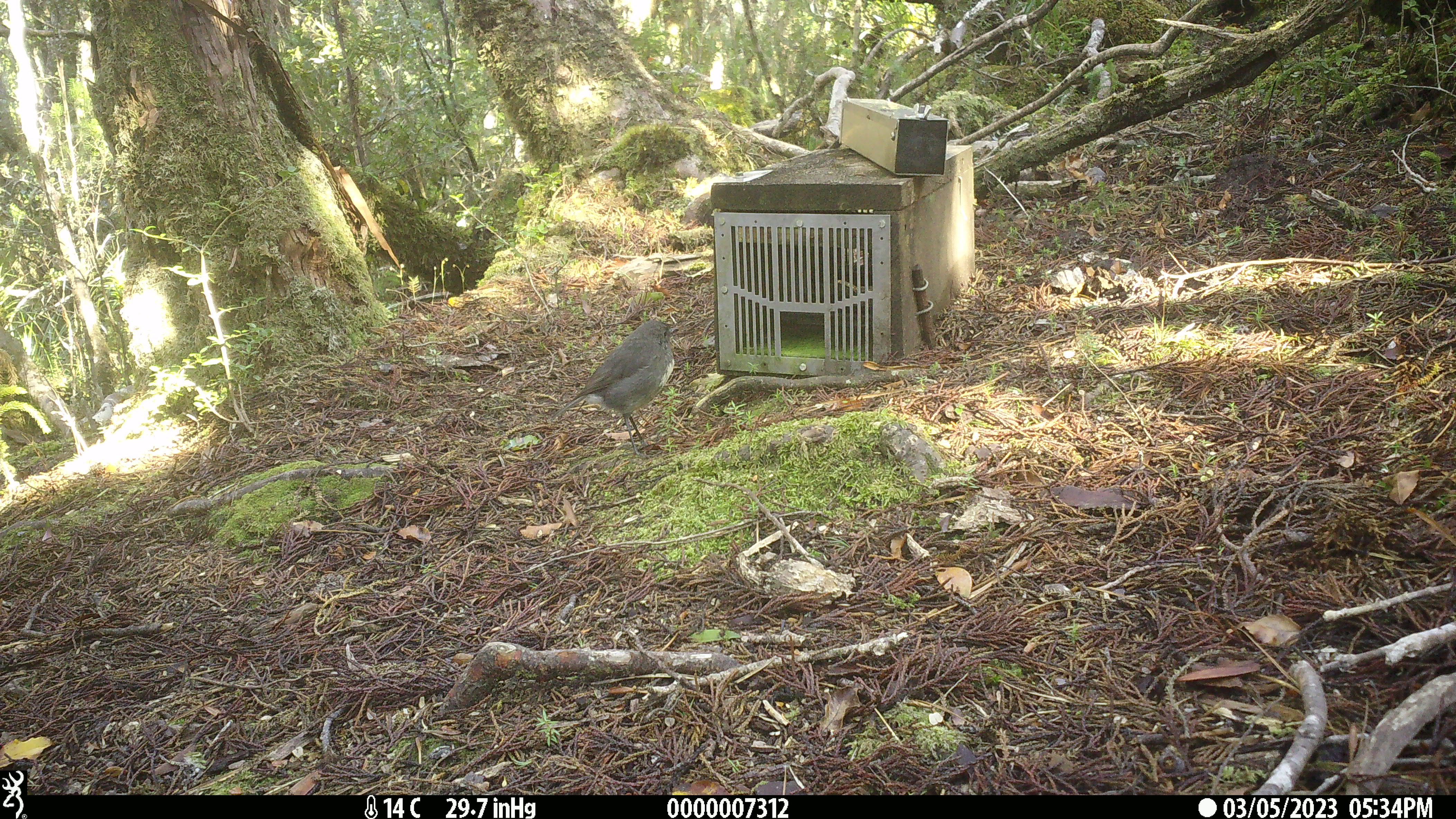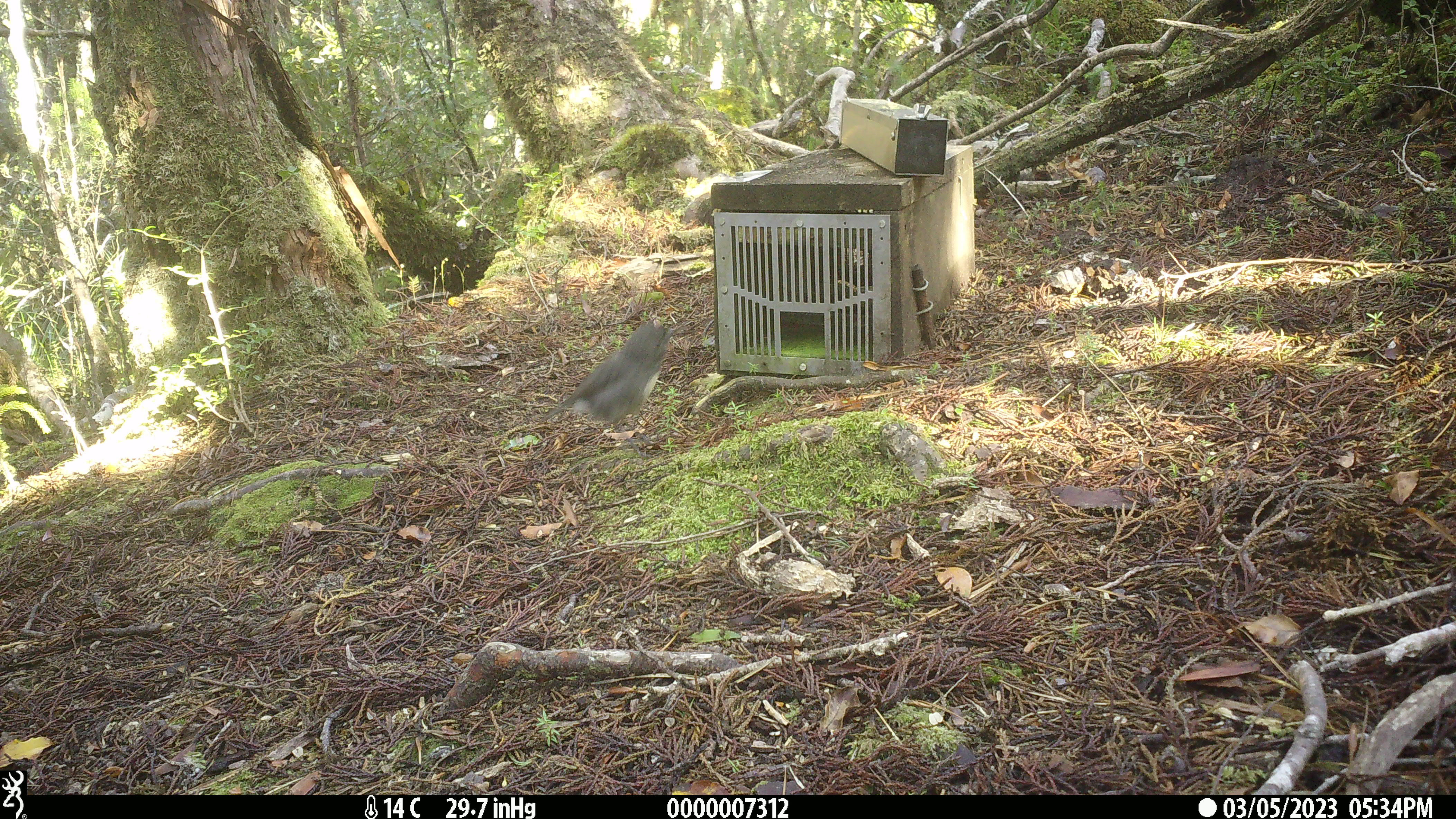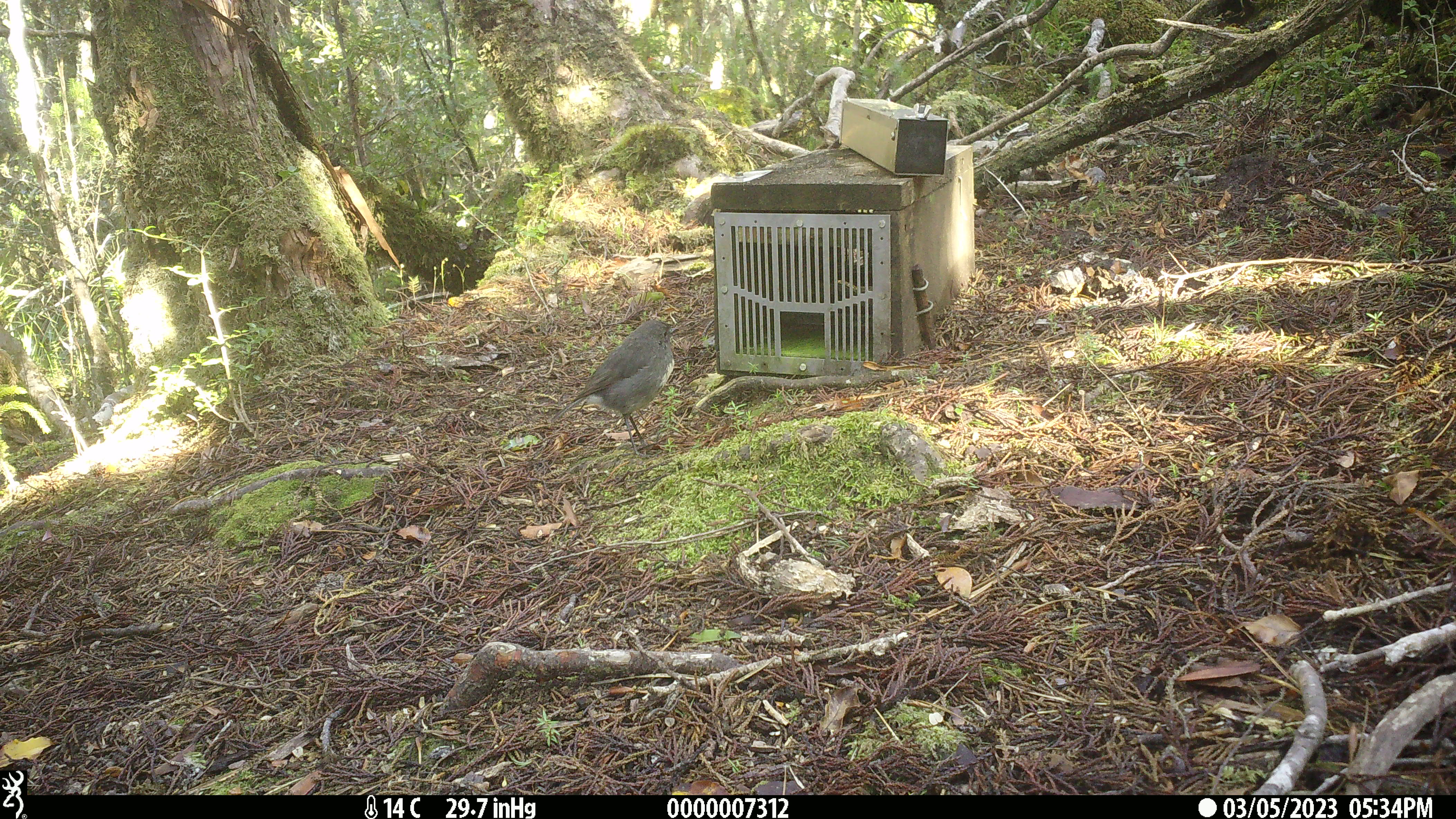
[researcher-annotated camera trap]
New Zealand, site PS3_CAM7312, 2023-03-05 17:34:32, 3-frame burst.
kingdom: Animalia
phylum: Chordata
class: Aves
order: Passeriformes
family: Petroicidae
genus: Petroica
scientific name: Petroica australis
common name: new zealand robin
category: robin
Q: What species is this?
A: Robin (new zealand robin) (Petroica australis).